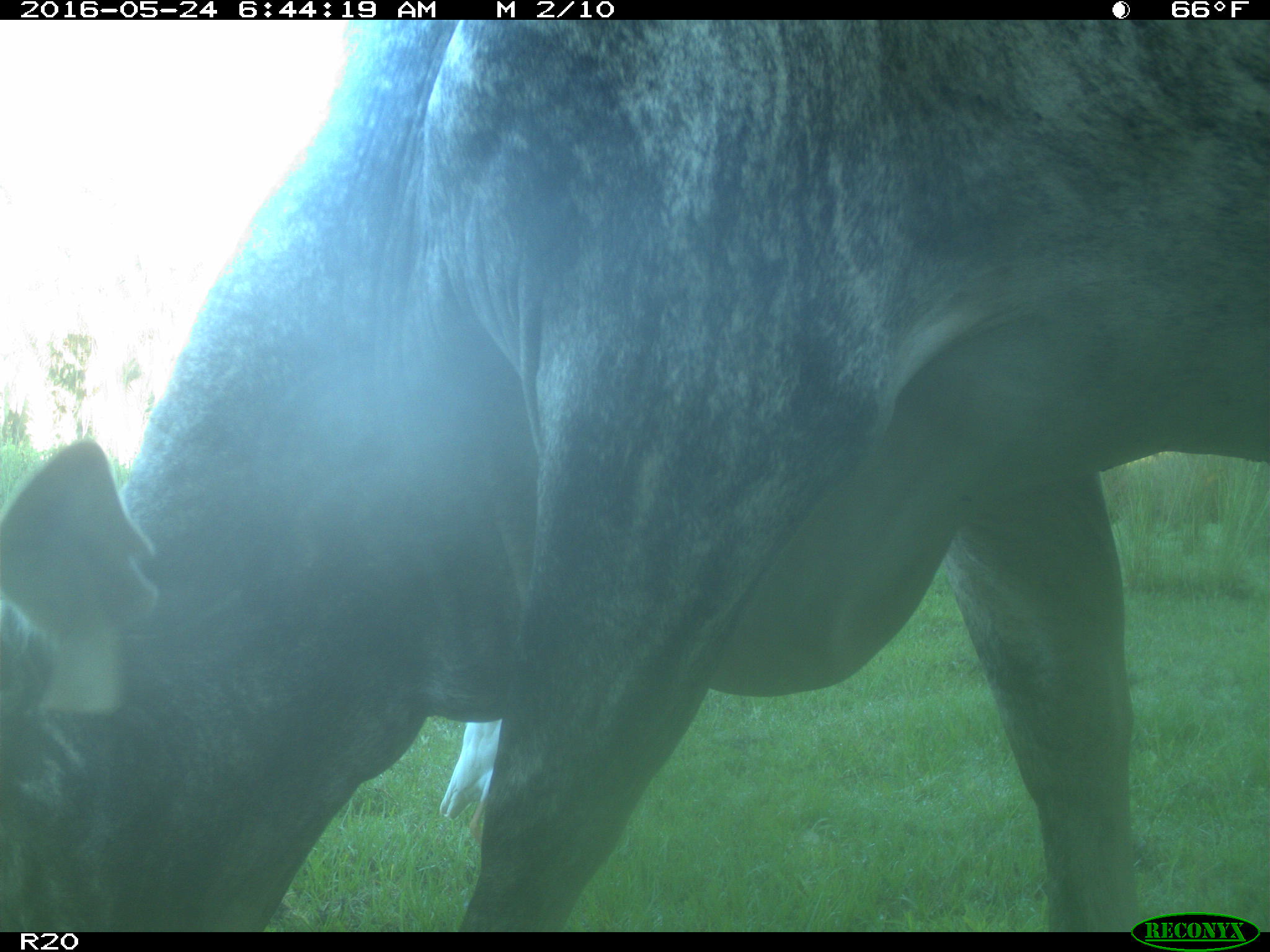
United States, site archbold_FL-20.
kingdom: Animalia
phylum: Chordata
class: Mammalia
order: Artiodactyla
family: Bovidae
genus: Bos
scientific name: Bos taurus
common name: domestic cow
Bos taurus (domestic cow).